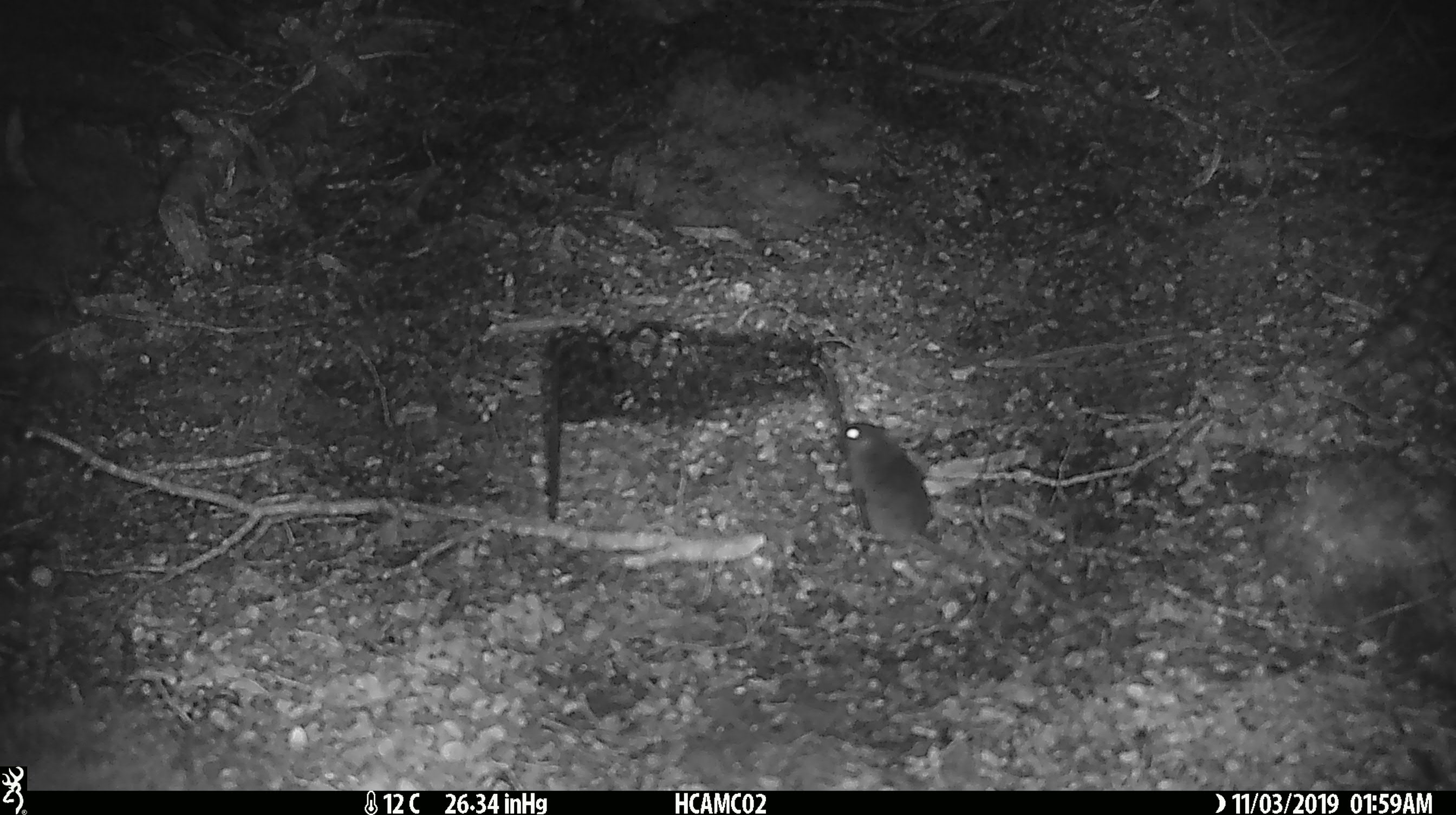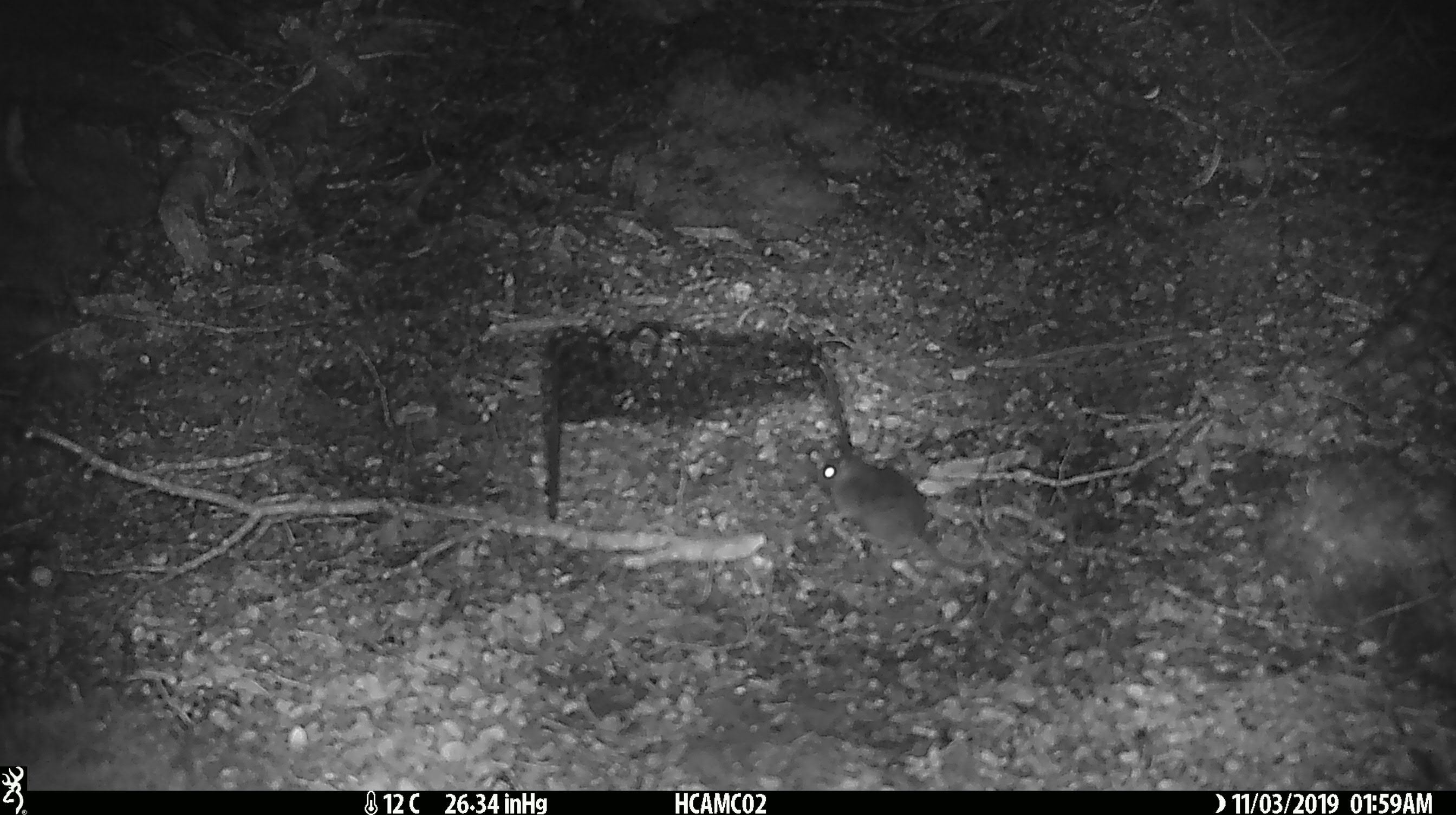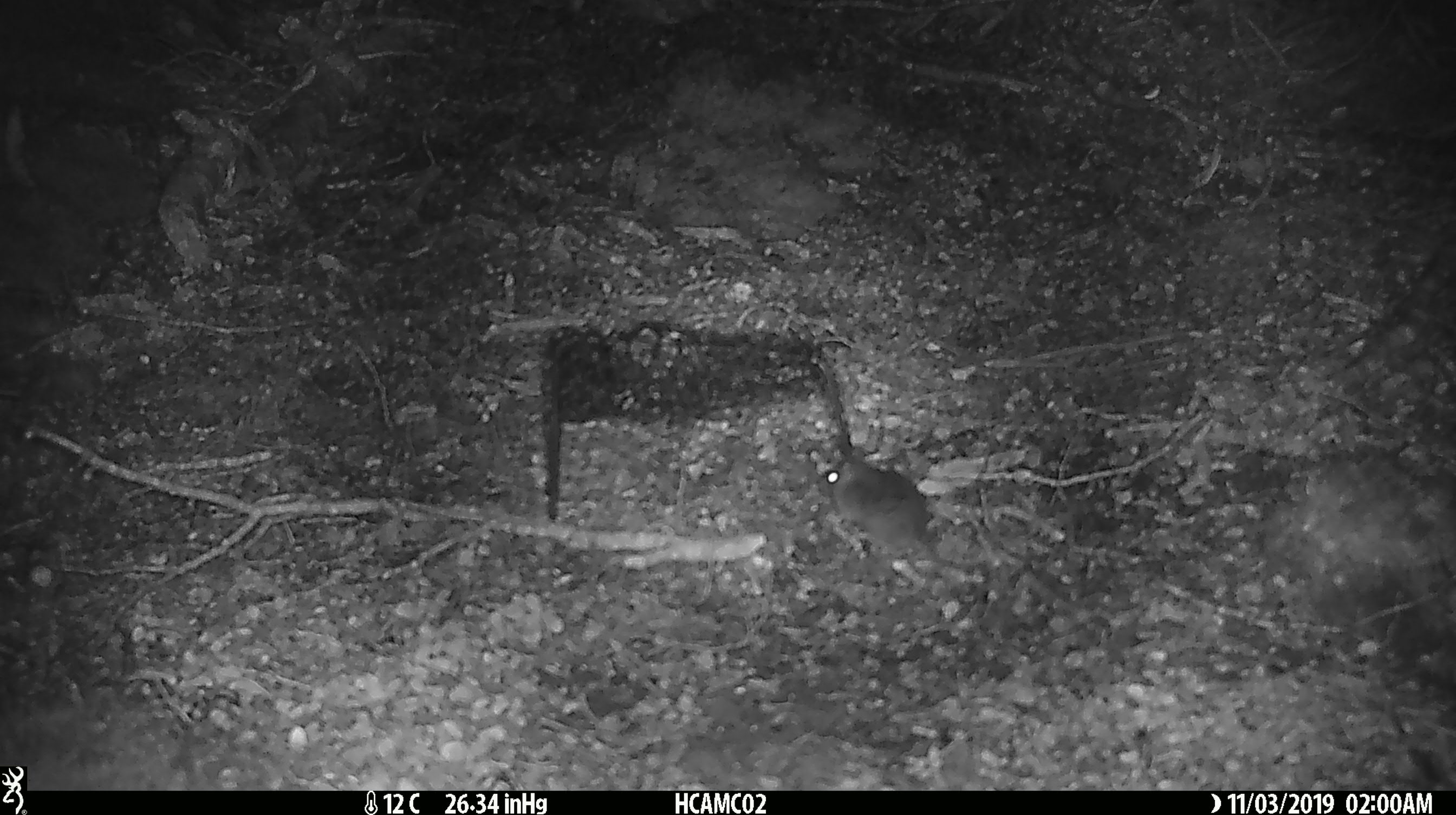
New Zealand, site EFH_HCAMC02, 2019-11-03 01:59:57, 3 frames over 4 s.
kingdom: Animalia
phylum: Chordata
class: Mammalia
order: Rodentia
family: Muridae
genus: Mus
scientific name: Mus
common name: mouse